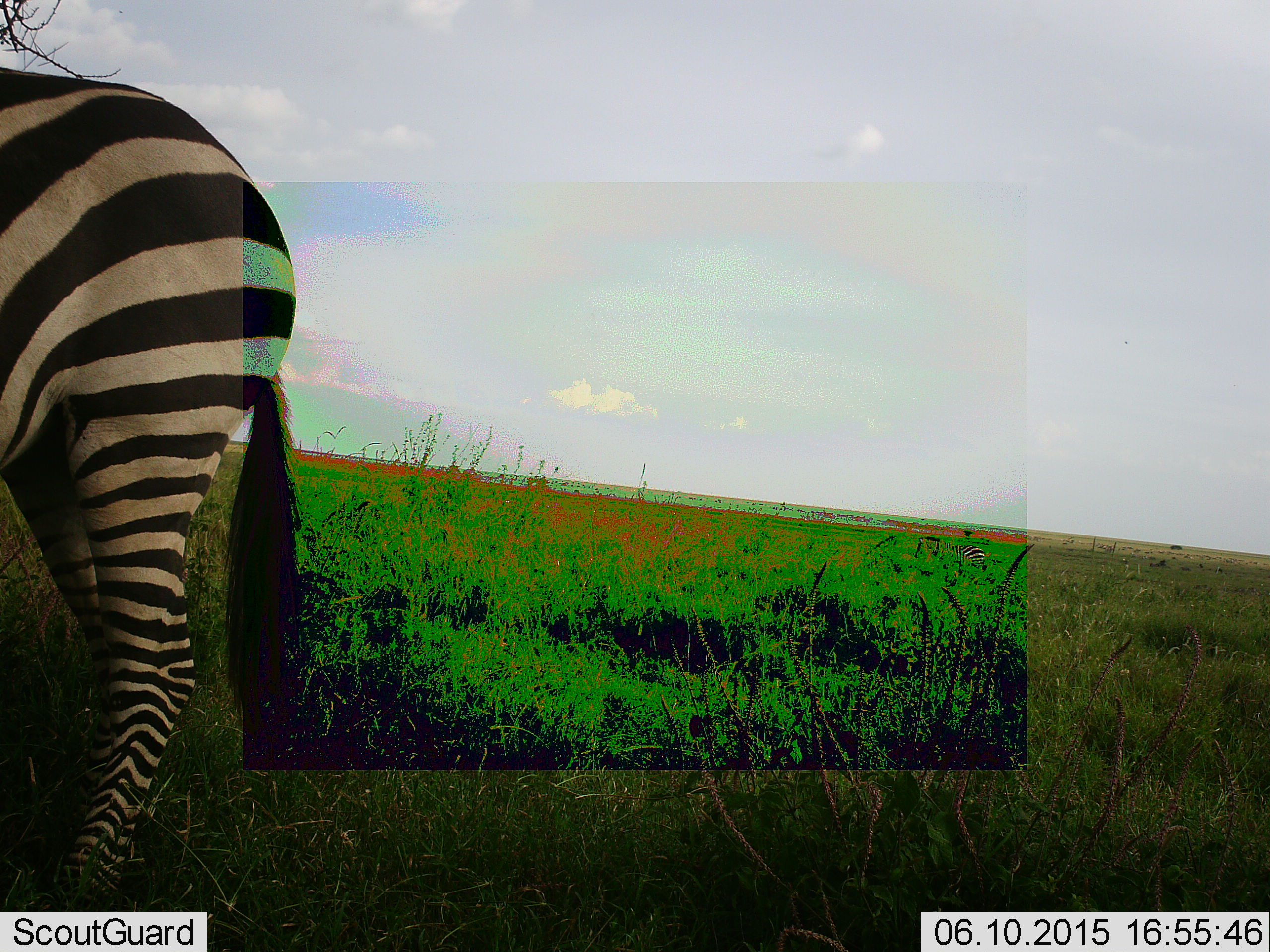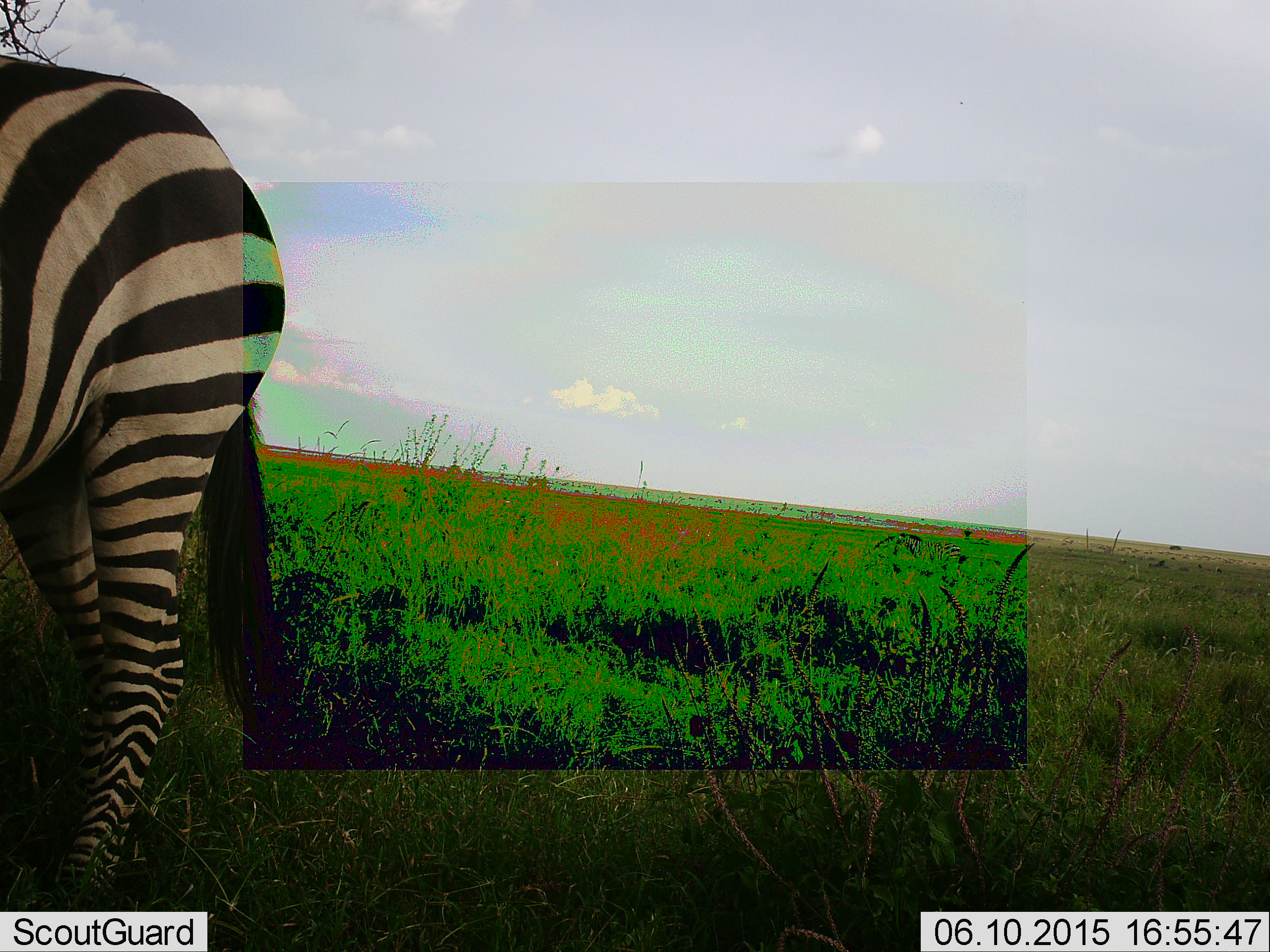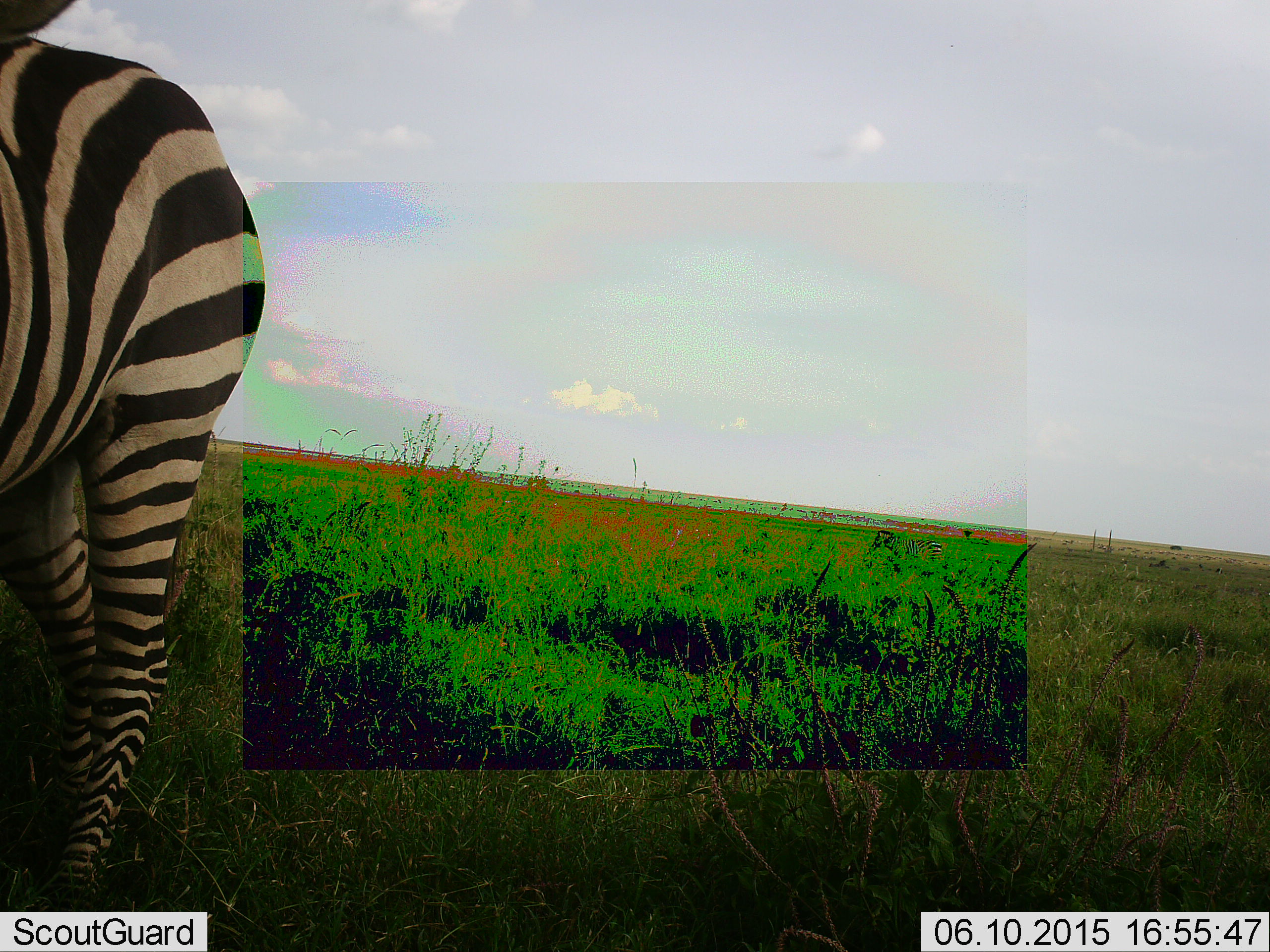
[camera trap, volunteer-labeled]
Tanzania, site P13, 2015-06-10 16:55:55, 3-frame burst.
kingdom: Animalia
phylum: Chordata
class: Mammalia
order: Perissodactyla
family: Equidae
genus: Equus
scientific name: Equus quagga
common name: plains zebra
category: zebra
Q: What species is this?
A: Zebra (plains zebra) (Equus quagga).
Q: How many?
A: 1.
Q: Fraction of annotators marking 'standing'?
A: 90%.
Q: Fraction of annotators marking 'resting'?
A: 0%.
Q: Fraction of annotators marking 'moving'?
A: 30%.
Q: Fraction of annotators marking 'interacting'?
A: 0%.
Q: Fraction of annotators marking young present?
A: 0%.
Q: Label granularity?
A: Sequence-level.